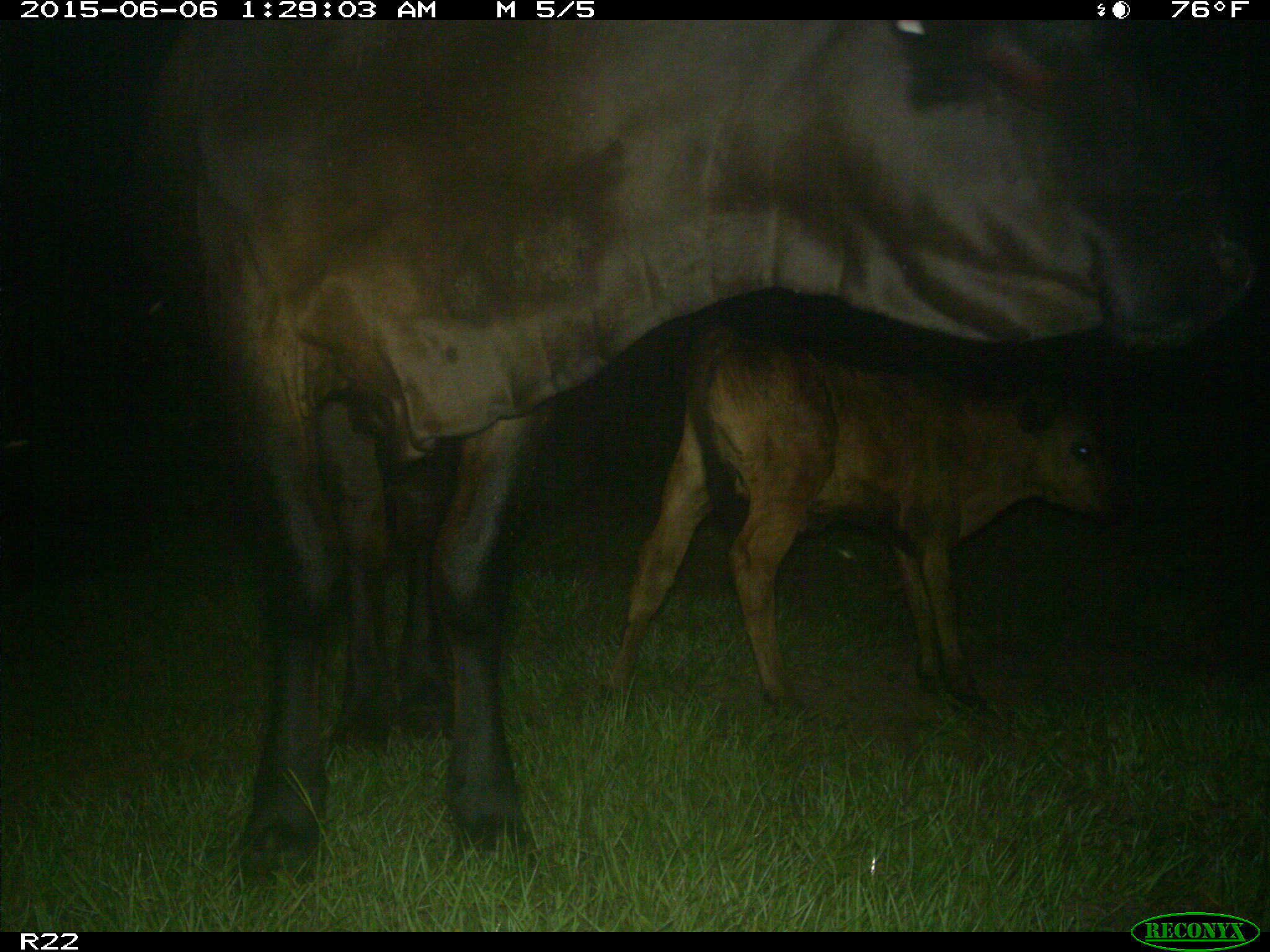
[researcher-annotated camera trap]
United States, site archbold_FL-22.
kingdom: Animalia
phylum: Chordata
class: Mammalia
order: Artiodactyla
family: Bovidae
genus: Bos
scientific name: Bos taurus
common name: domestic cow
Bos taurus (domestic cow).